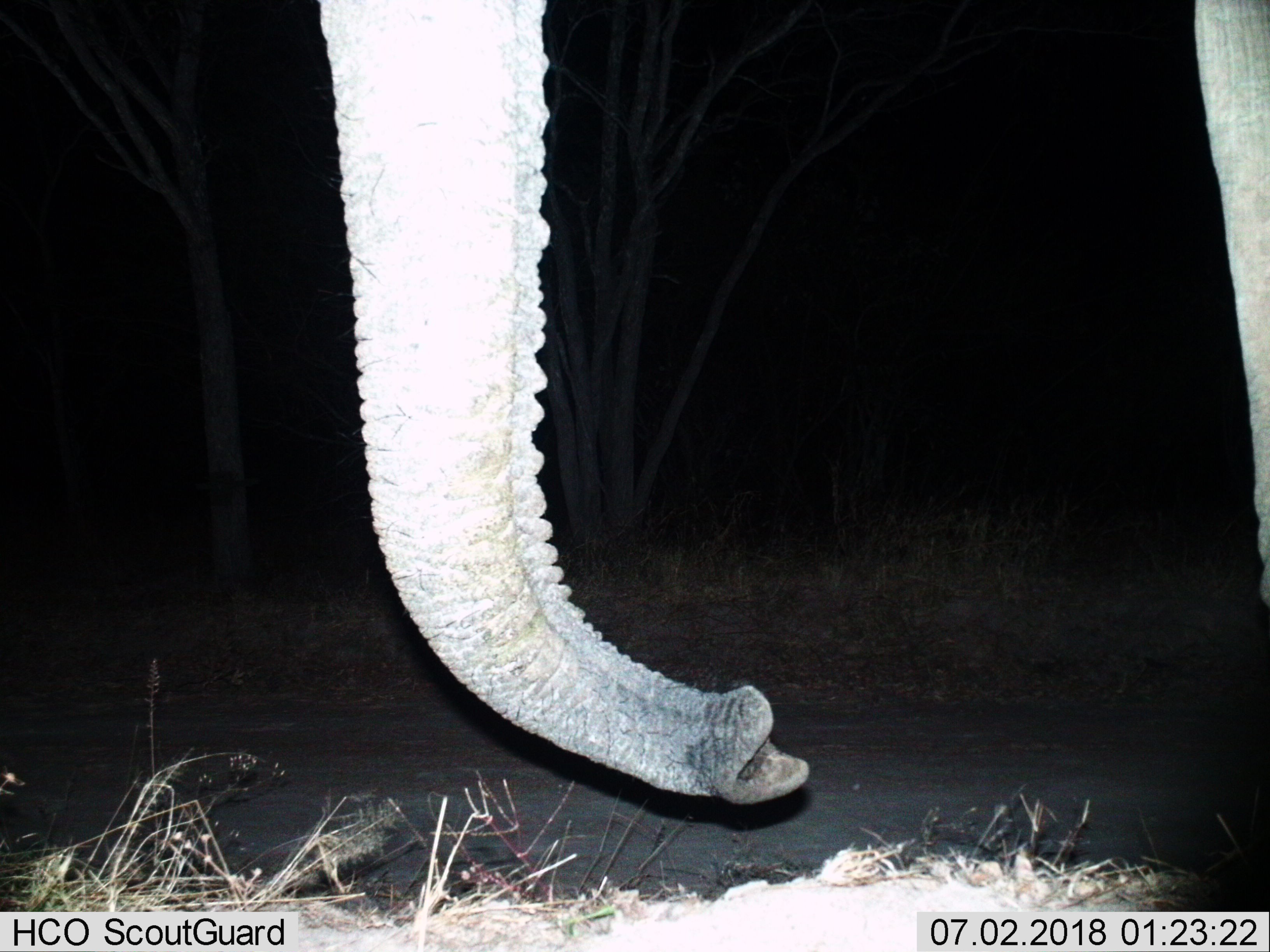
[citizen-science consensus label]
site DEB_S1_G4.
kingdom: Animalia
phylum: Chordata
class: Mammalia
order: Proboscidea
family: Elephantidae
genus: Loxodonta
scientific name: Loxodonta africana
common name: african bush elephant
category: elephant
Elephant (african bush elephant) (Loxodonta africana), count 1. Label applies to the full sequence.